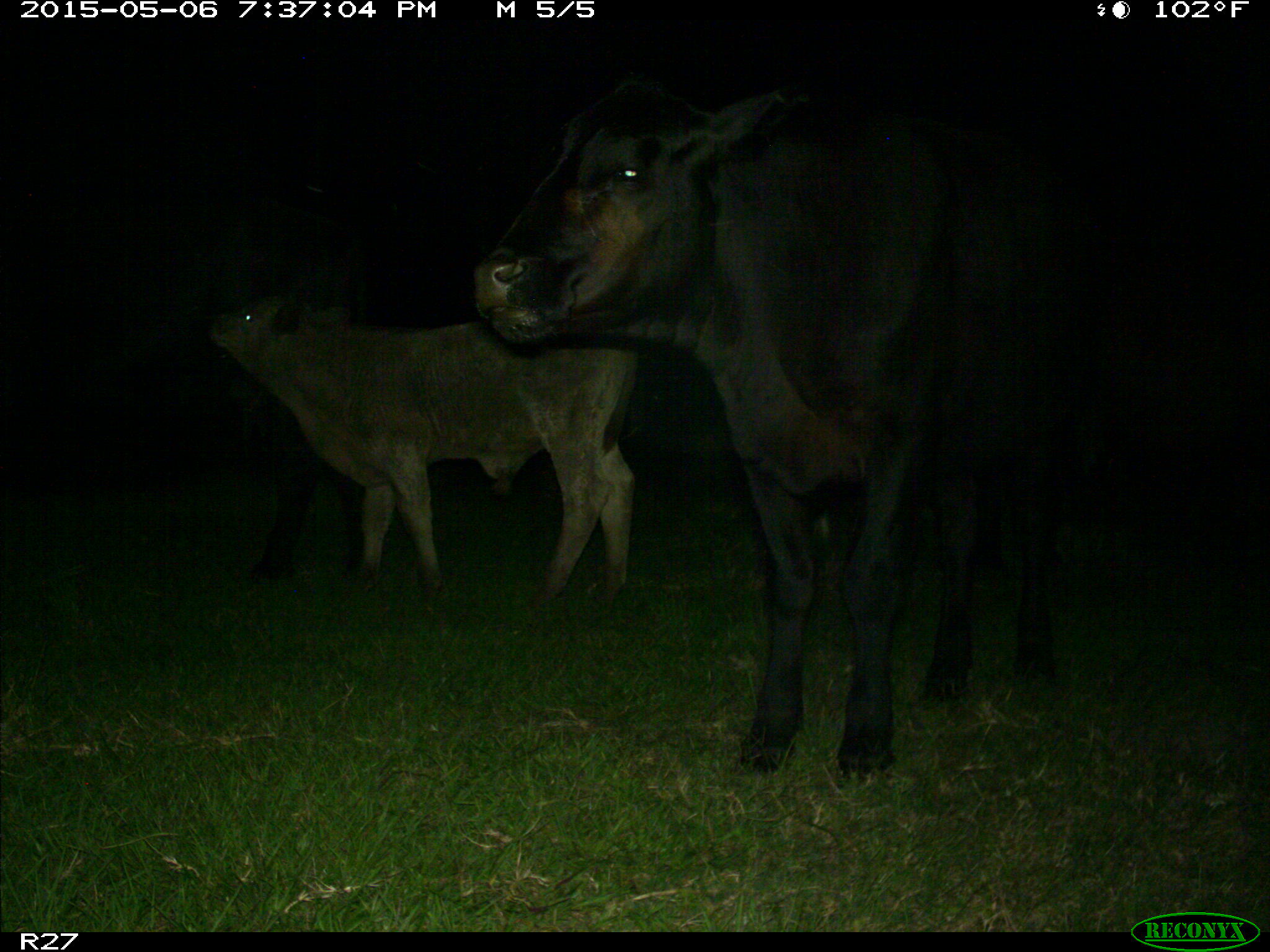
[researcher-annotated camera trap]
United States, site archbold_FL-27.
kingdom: Animalia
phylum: Chordata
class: Mammalia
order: Artiodactyla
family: Bovidae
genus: Bos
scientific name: Bos taurus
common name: domestic cow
Bos taurus (domestic cow).